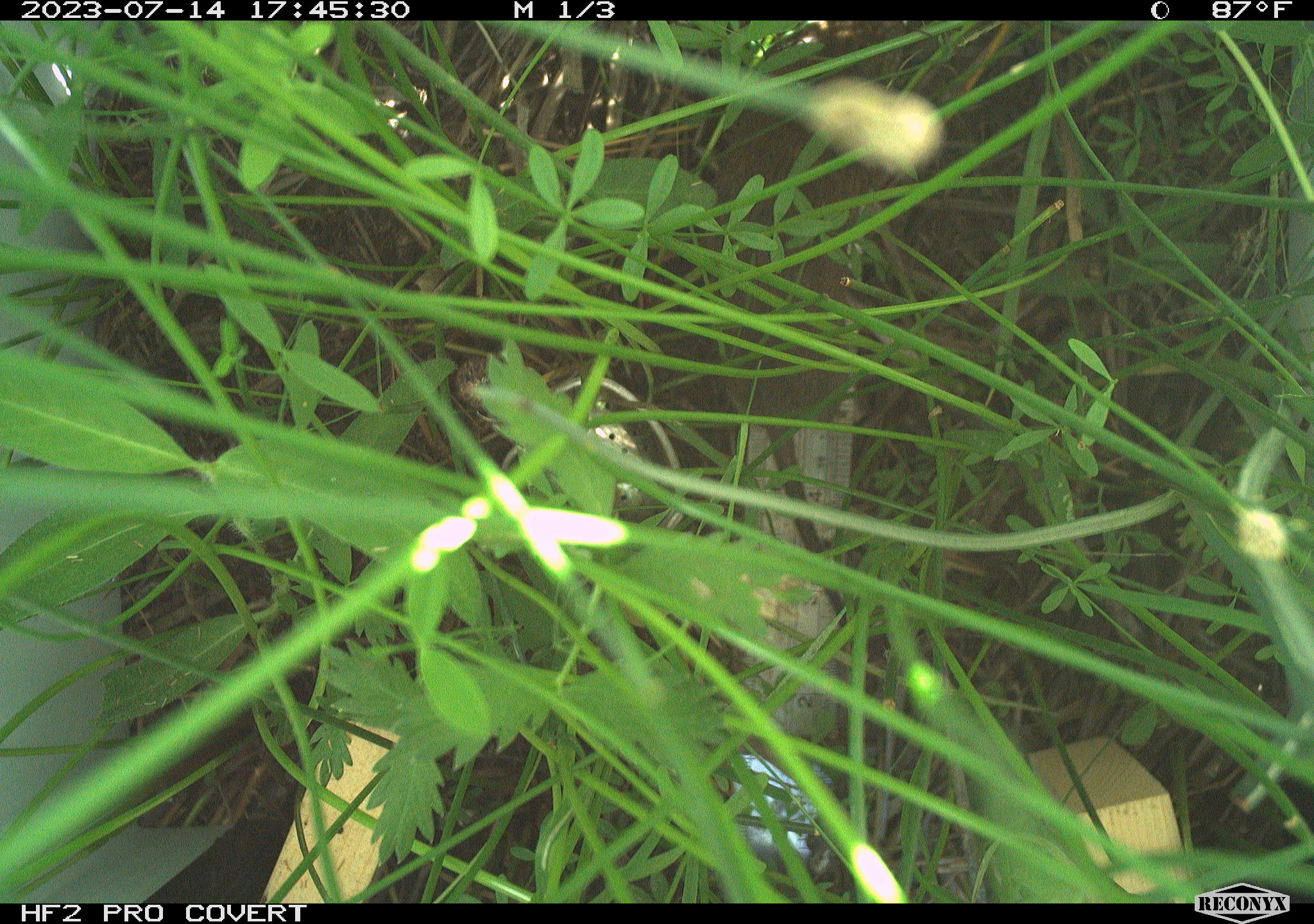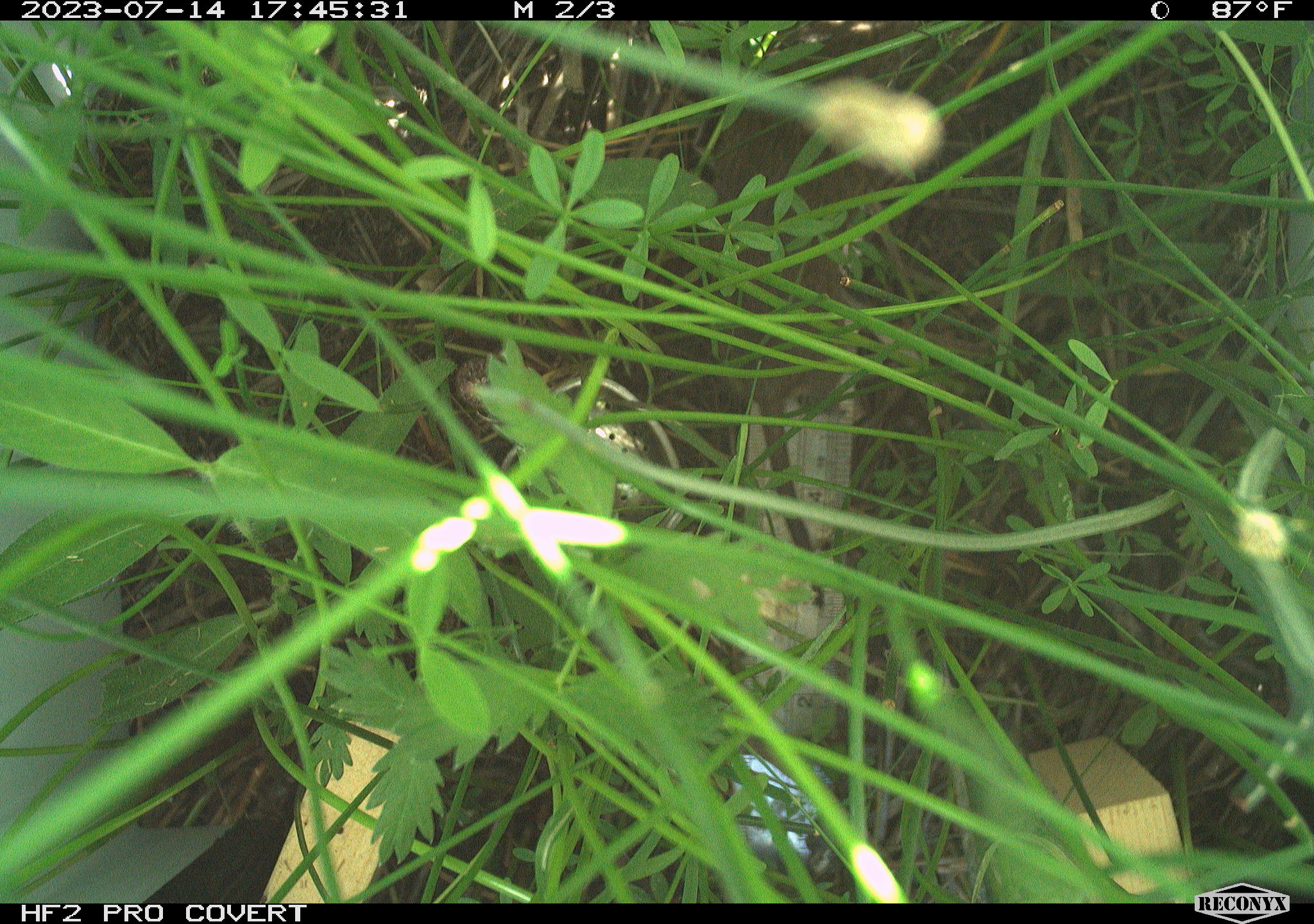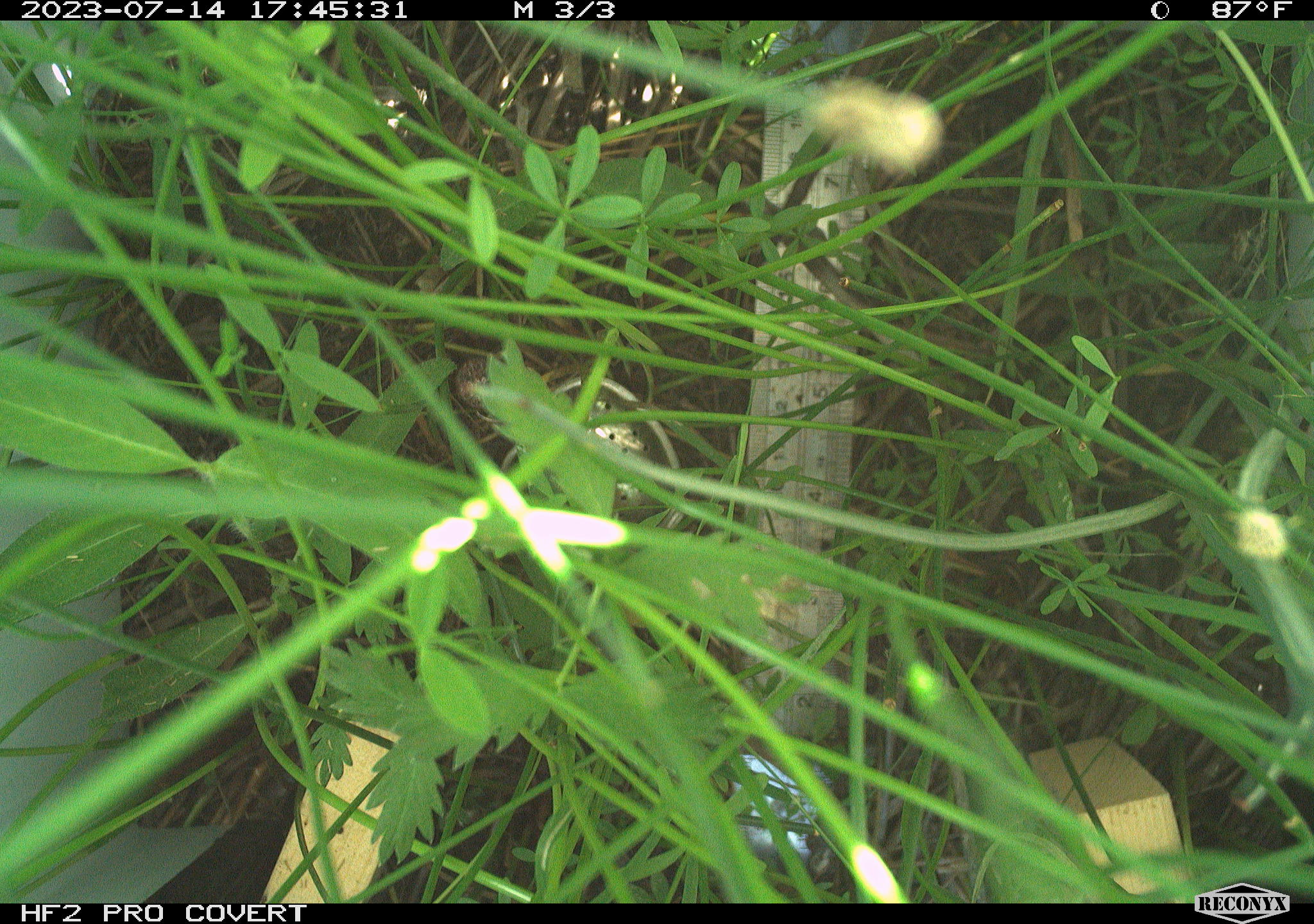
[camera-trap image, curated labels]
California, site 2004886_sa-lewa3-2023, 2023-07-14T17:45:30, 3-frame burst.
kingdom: Animalia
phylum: Chordata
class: Mammalia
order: Rodentia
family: Cricetidae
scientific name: Cricetidae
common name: hamsters, voles, lemmings, and allies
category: cricetidae family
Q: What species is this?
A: Cricetidae family (hamsters, voles, lemmings, and allies) (Cricetidae).